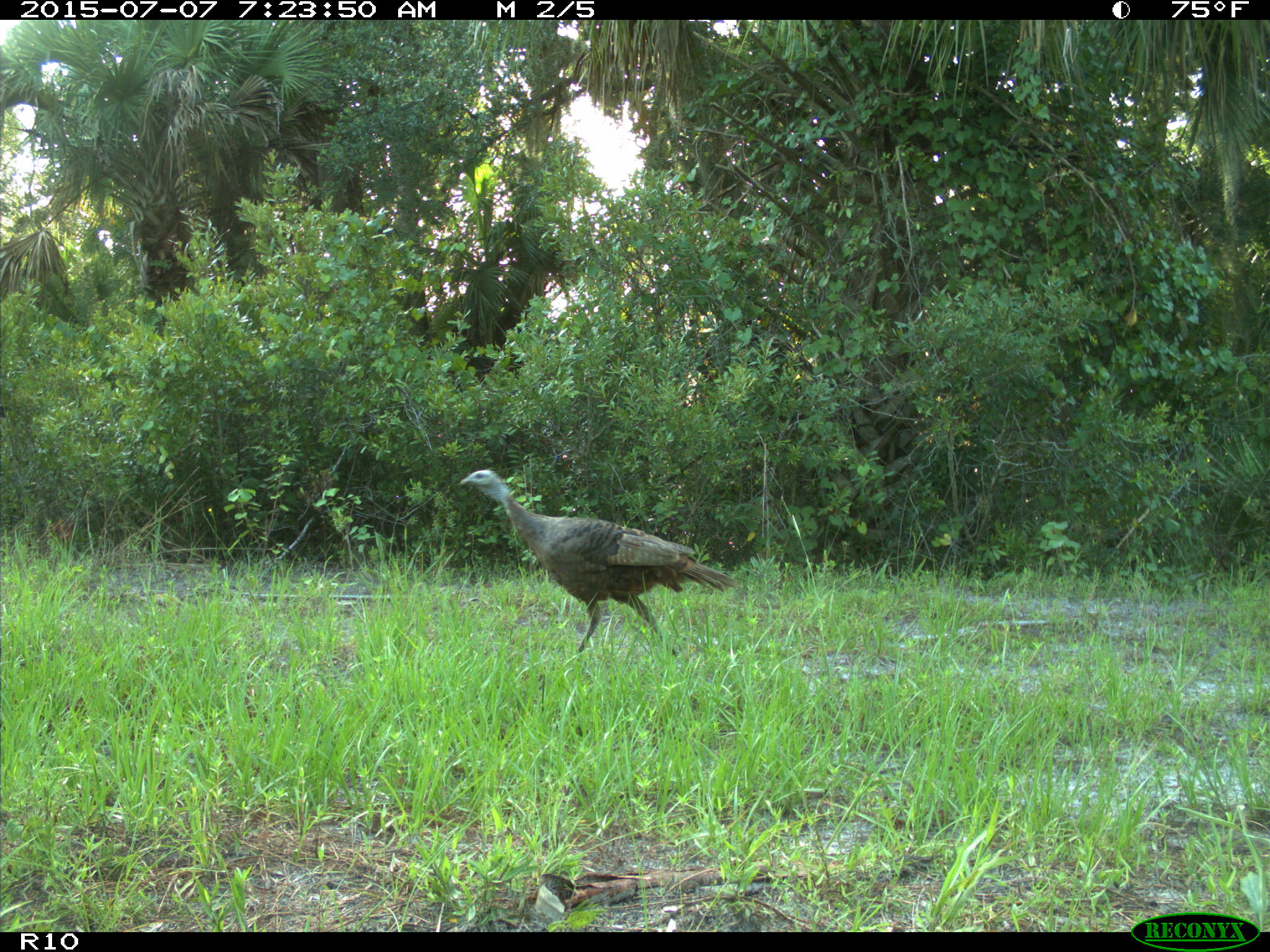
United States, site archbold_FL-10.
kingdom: Animalia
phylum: Chordata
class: Aves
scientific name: Aves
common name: birds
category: unidentified bird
Unidentified bird (birds) (Aves).